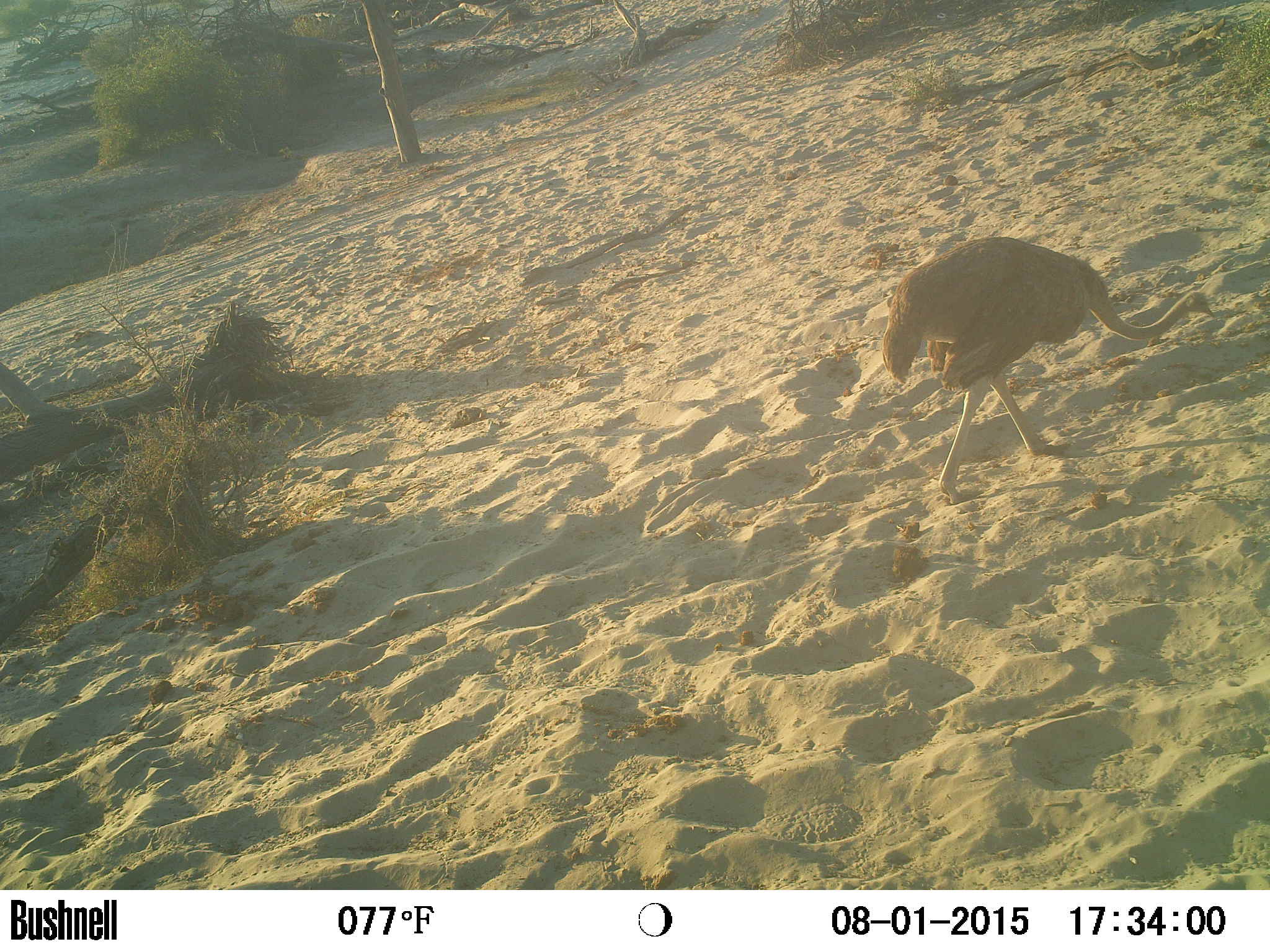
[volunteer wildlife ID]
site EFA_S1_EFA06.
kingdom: Animalia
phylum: Chordata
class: Aves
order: Struthioniformes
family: Struthionidae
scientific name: Struthionidae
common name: ostrich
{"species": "ostrich (Struthionidae)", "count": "1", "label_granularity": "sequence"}